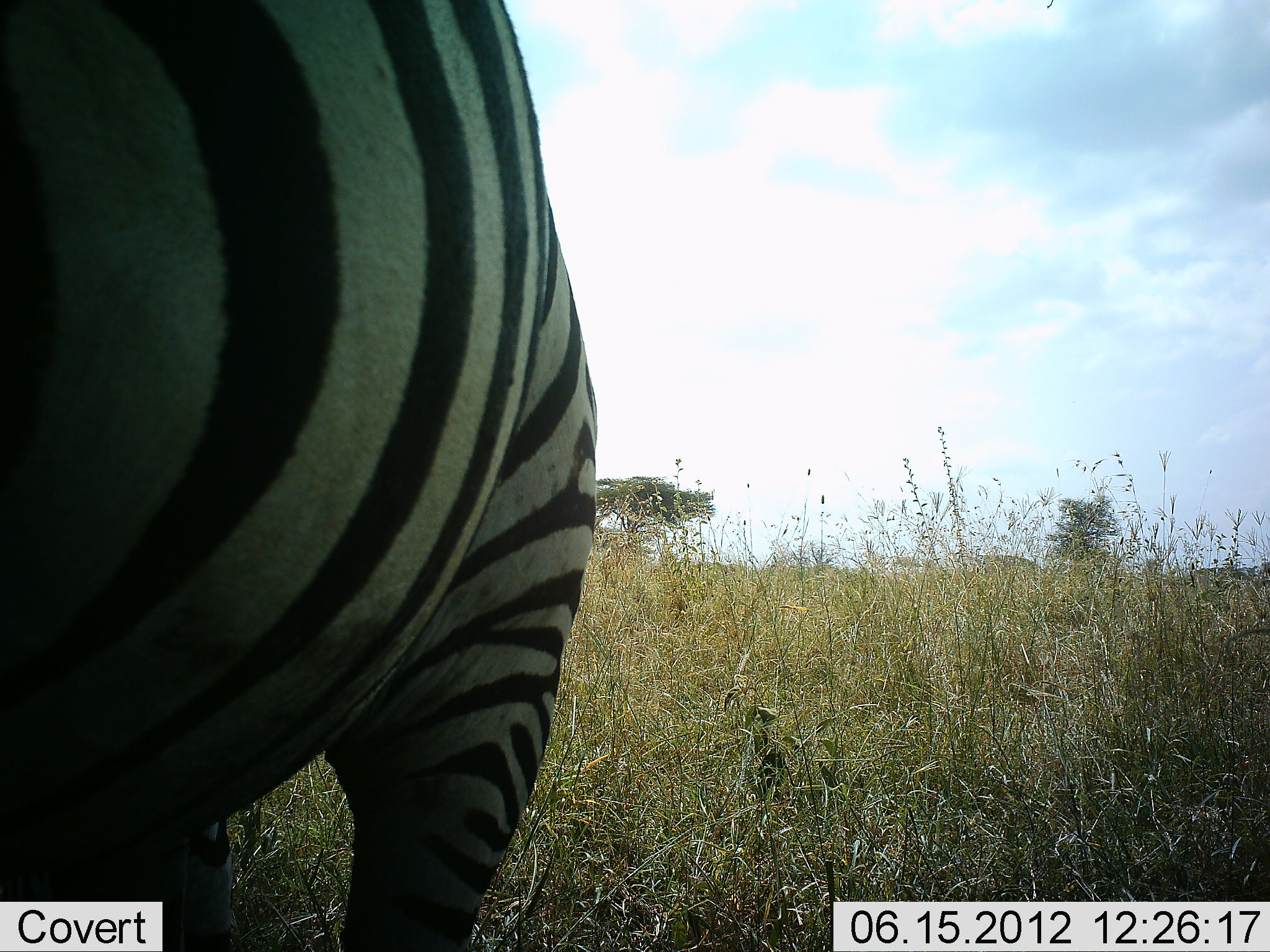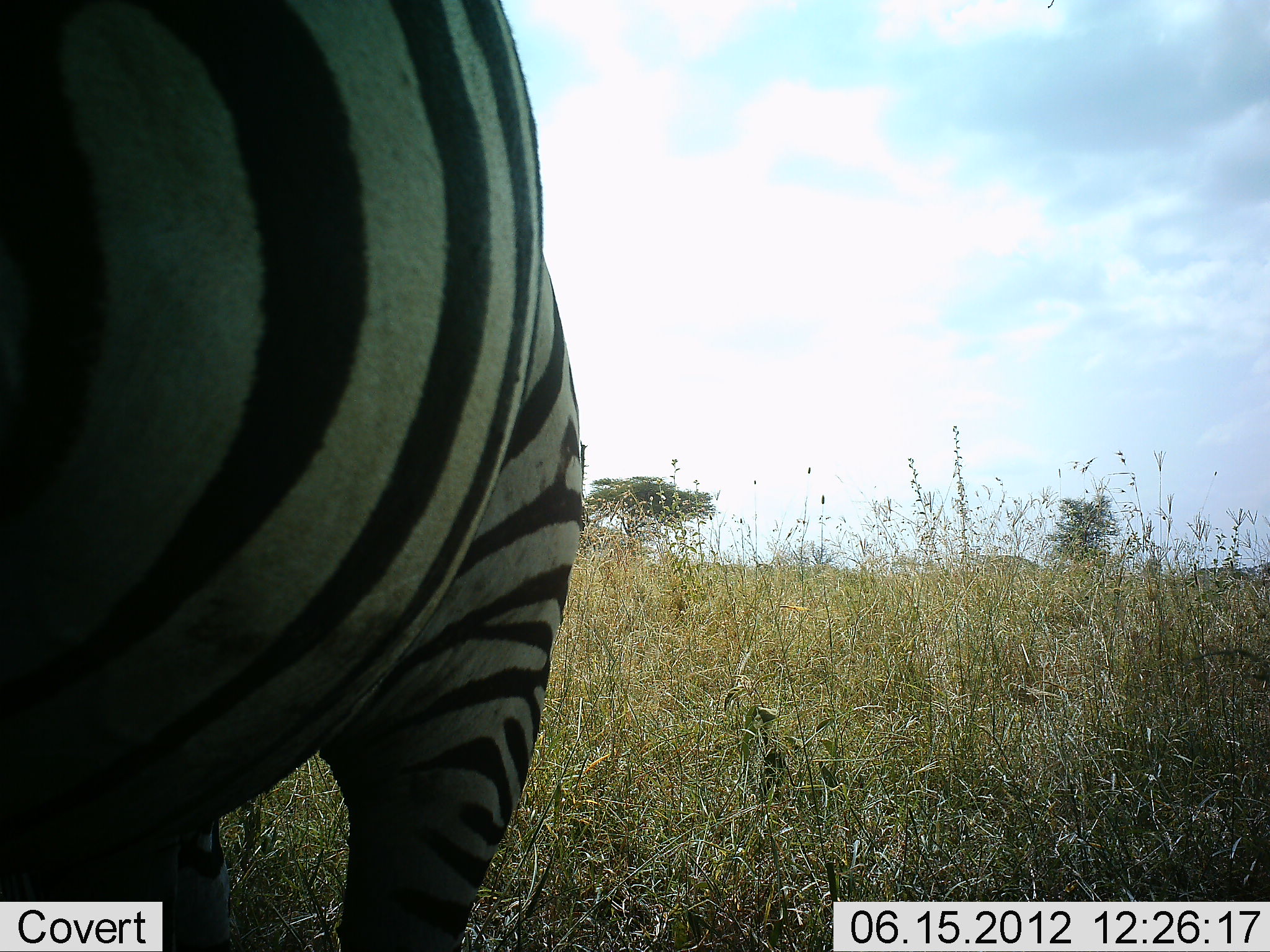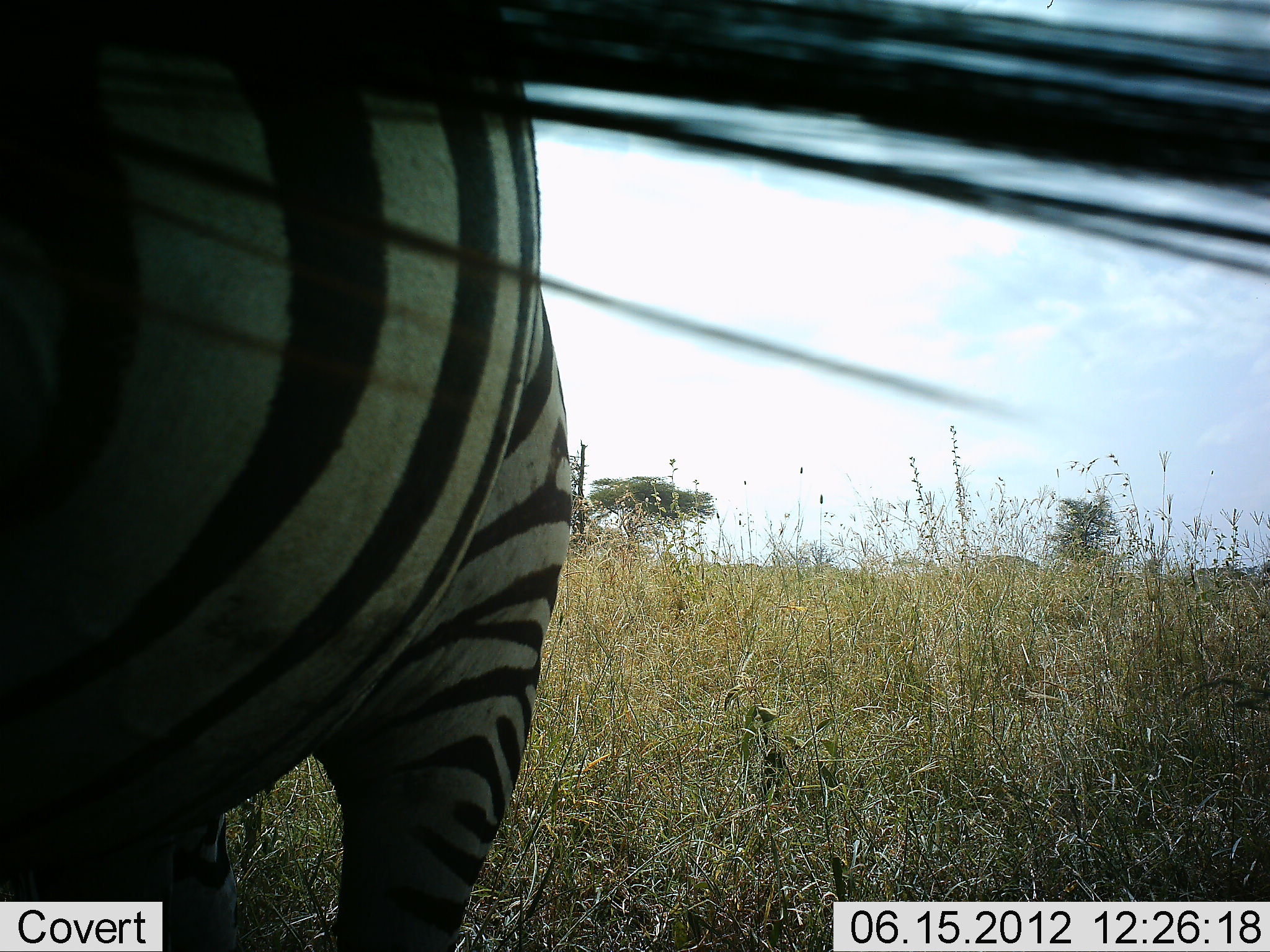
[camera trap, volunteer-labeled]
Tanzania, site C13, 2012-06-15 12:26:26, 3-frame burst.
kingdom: Animalia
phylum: Chordata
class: Mammalia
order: Perissodactyla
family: Equidae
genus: Equus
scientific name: Equus quagga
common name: plains zebra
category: zebra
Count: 1.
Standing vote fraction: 90%.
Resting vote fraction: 0%.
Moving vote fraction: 10%.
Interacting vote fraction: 0%.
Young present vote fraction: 0%.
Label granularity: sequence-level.